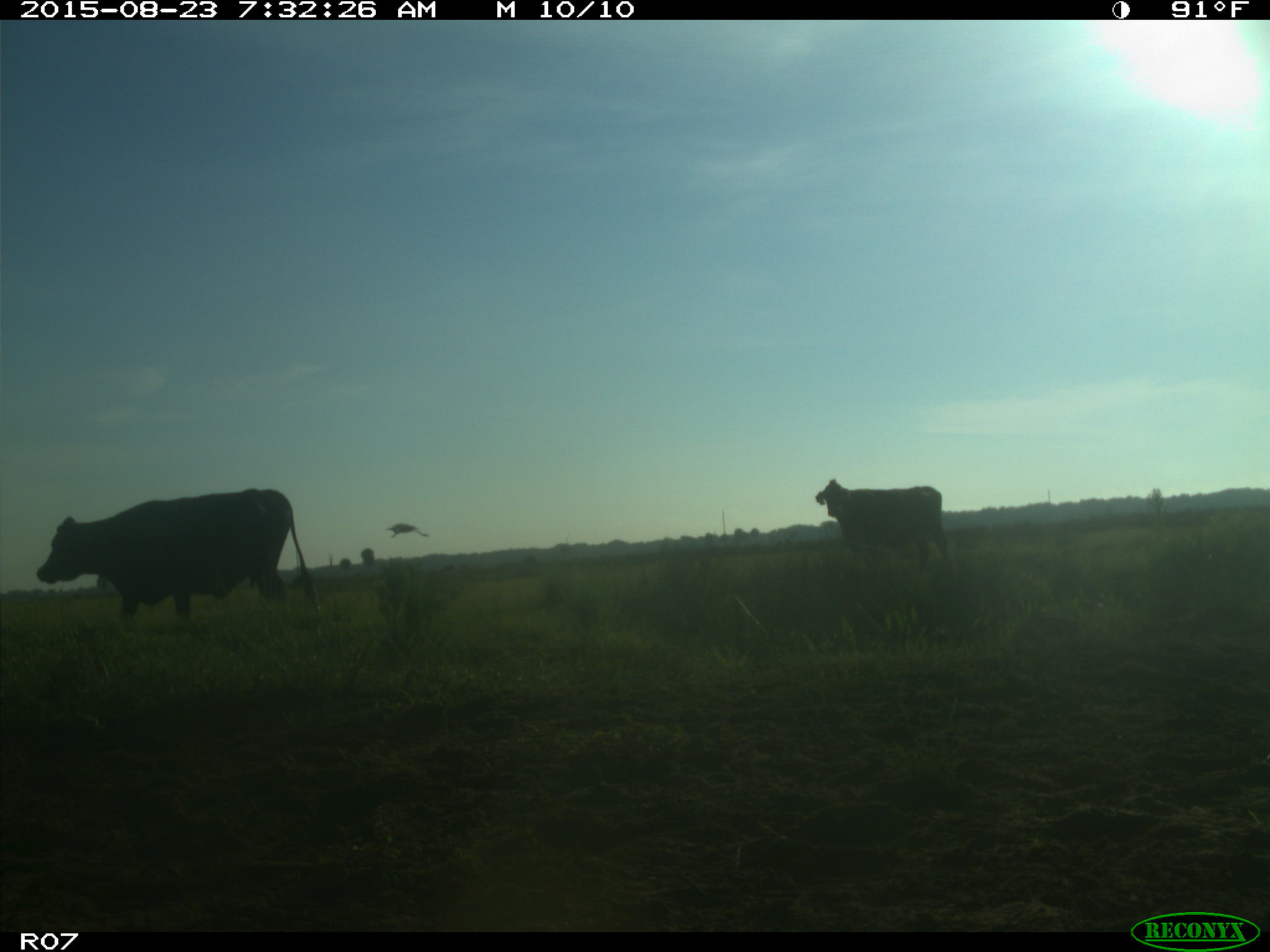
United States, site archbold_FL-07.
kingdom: Animalia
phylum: Chordata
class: Mammalia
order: Artiodactyla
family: Bovidae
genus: Bos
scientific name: Bos taurus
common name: domestic cow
Bos taurus (domestic cow).